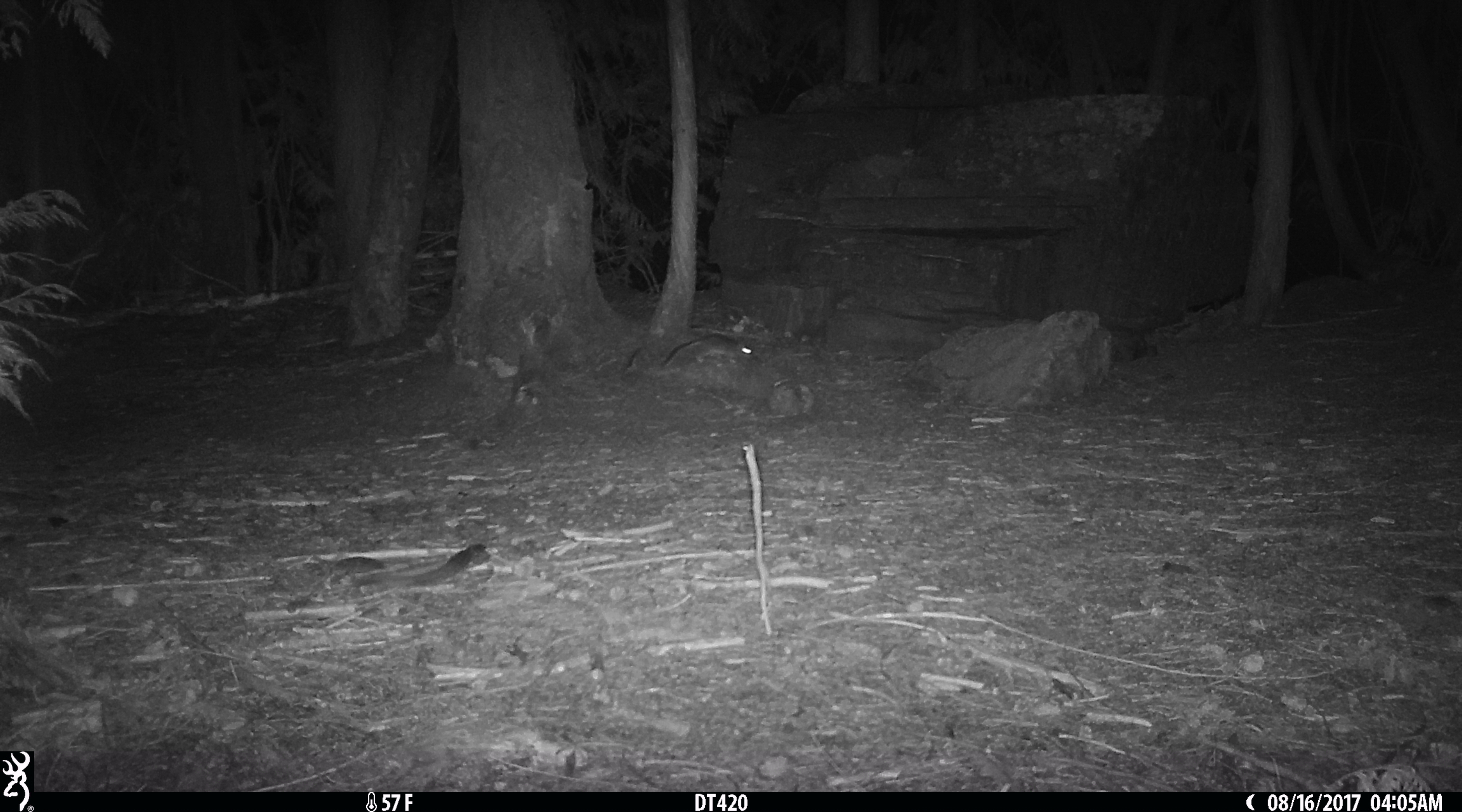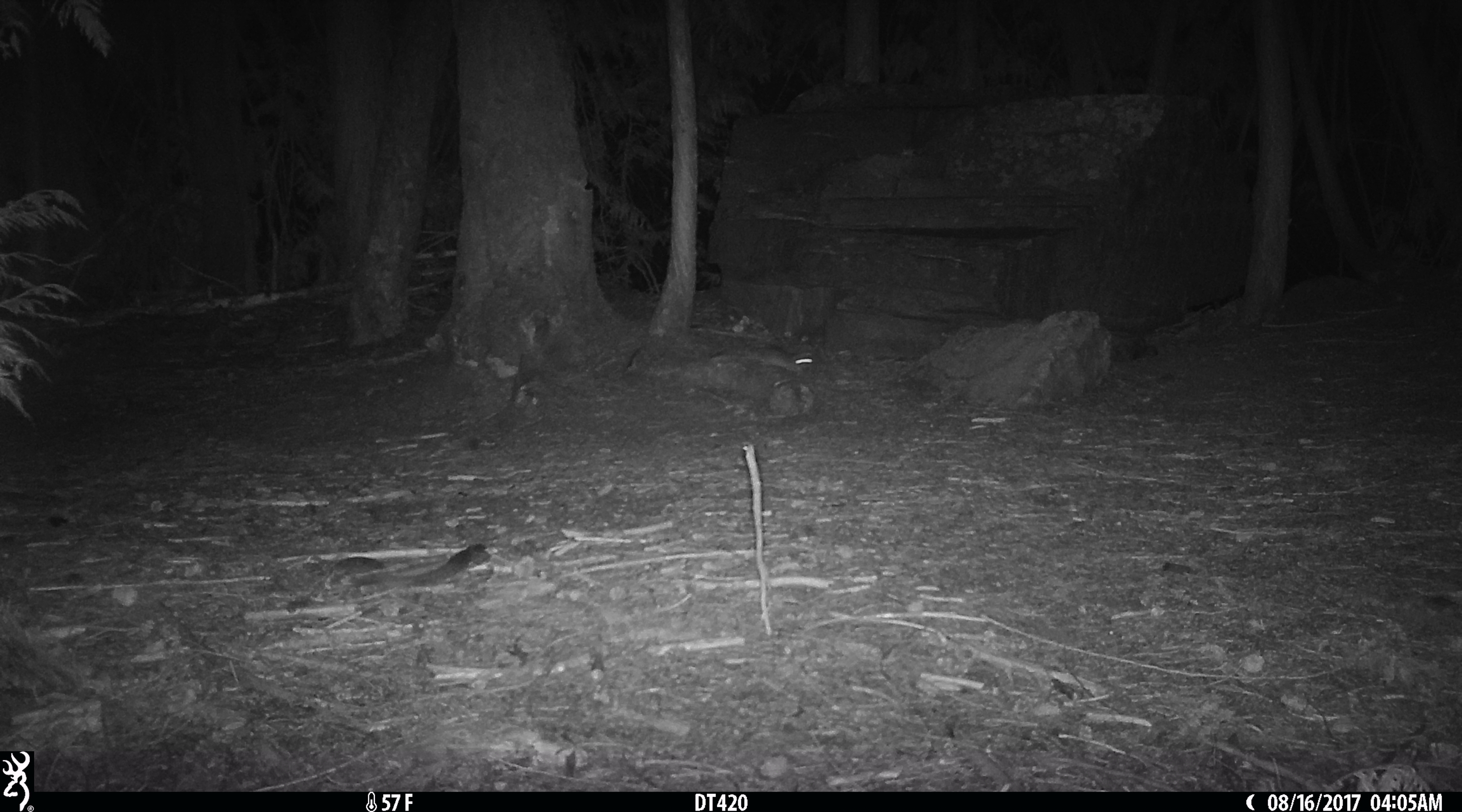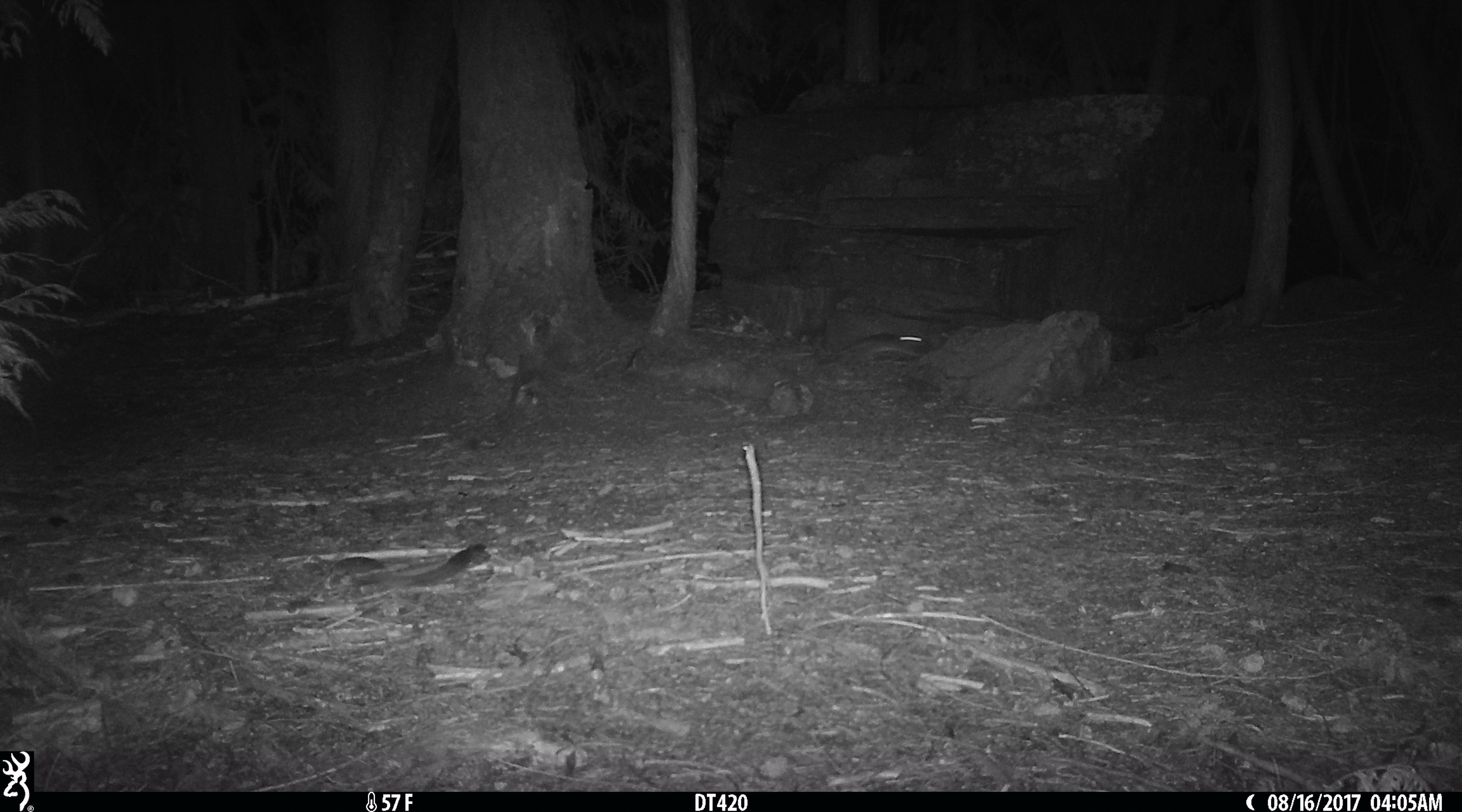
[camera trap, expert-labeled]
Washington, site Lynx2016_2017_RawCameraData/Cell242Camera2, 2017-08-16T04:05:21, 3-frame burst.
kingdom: Animalia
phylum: Chordata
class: Mammalia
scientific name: Mammalia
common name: small mammal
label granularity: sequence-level